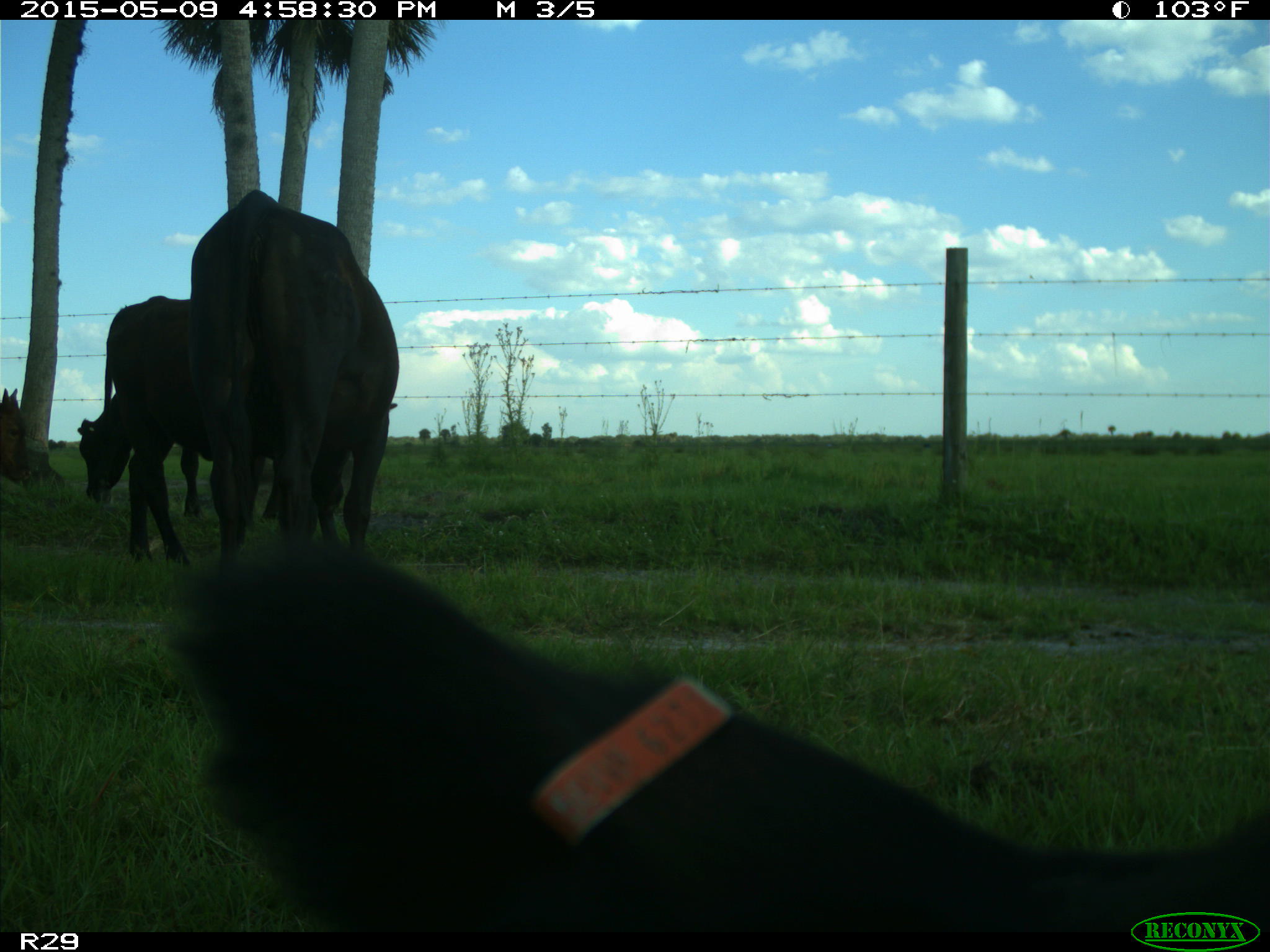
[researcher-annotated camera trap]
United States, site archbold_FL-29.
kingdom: Animalia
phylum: Chordata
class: Mammalia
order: Artiodactyla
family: Bovidae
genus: Bos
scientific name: Bos taurus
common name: domestic cow